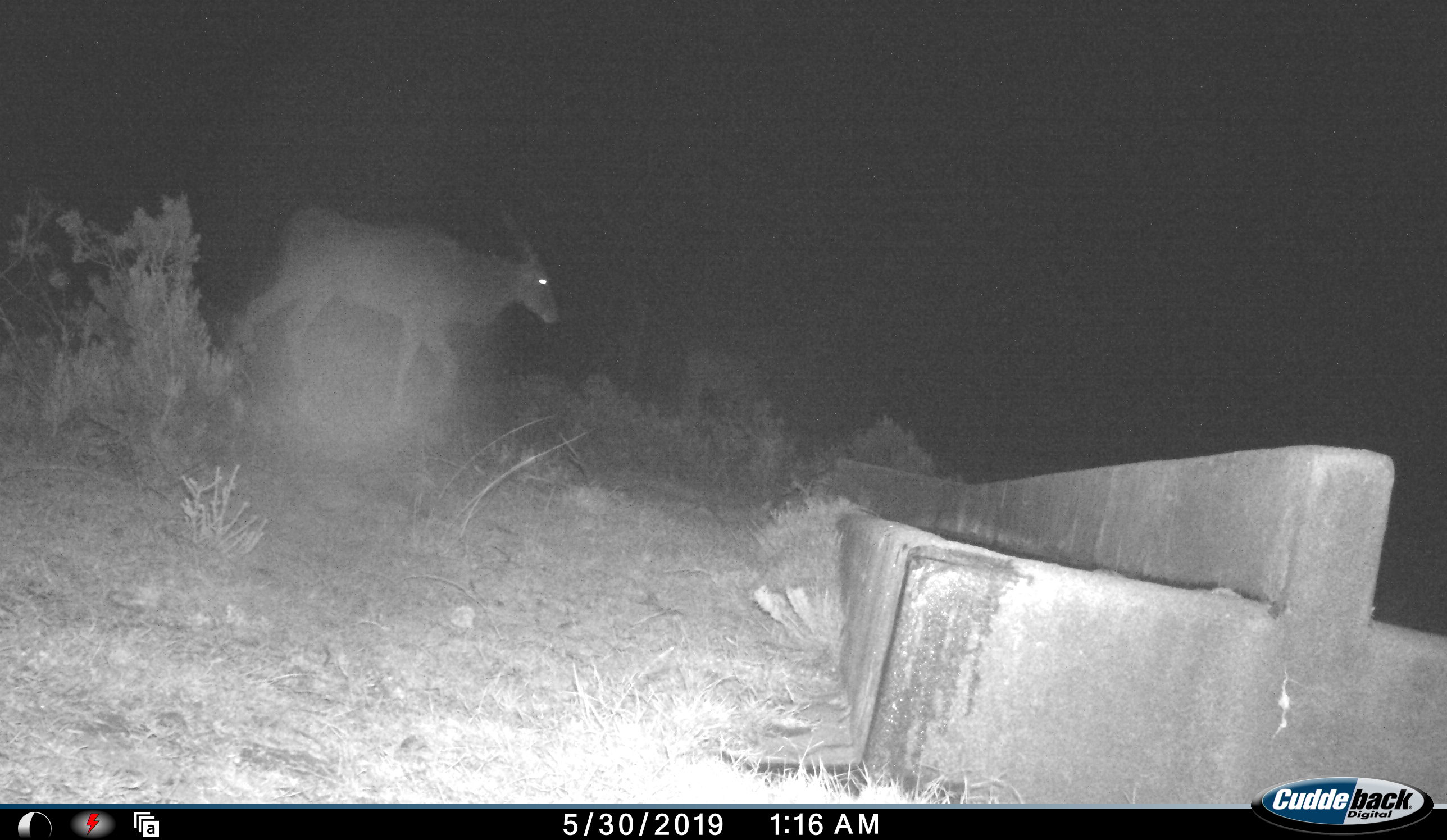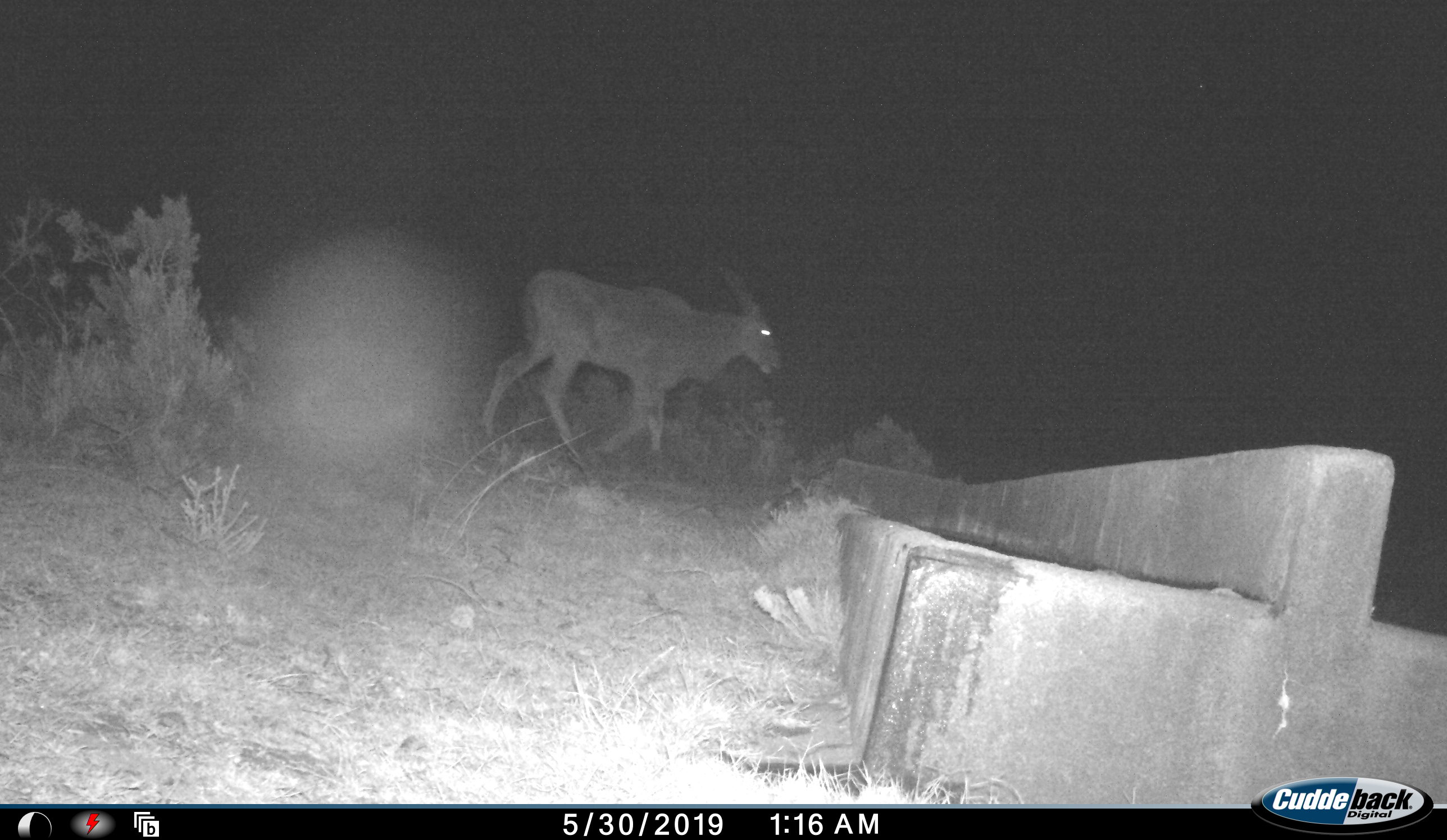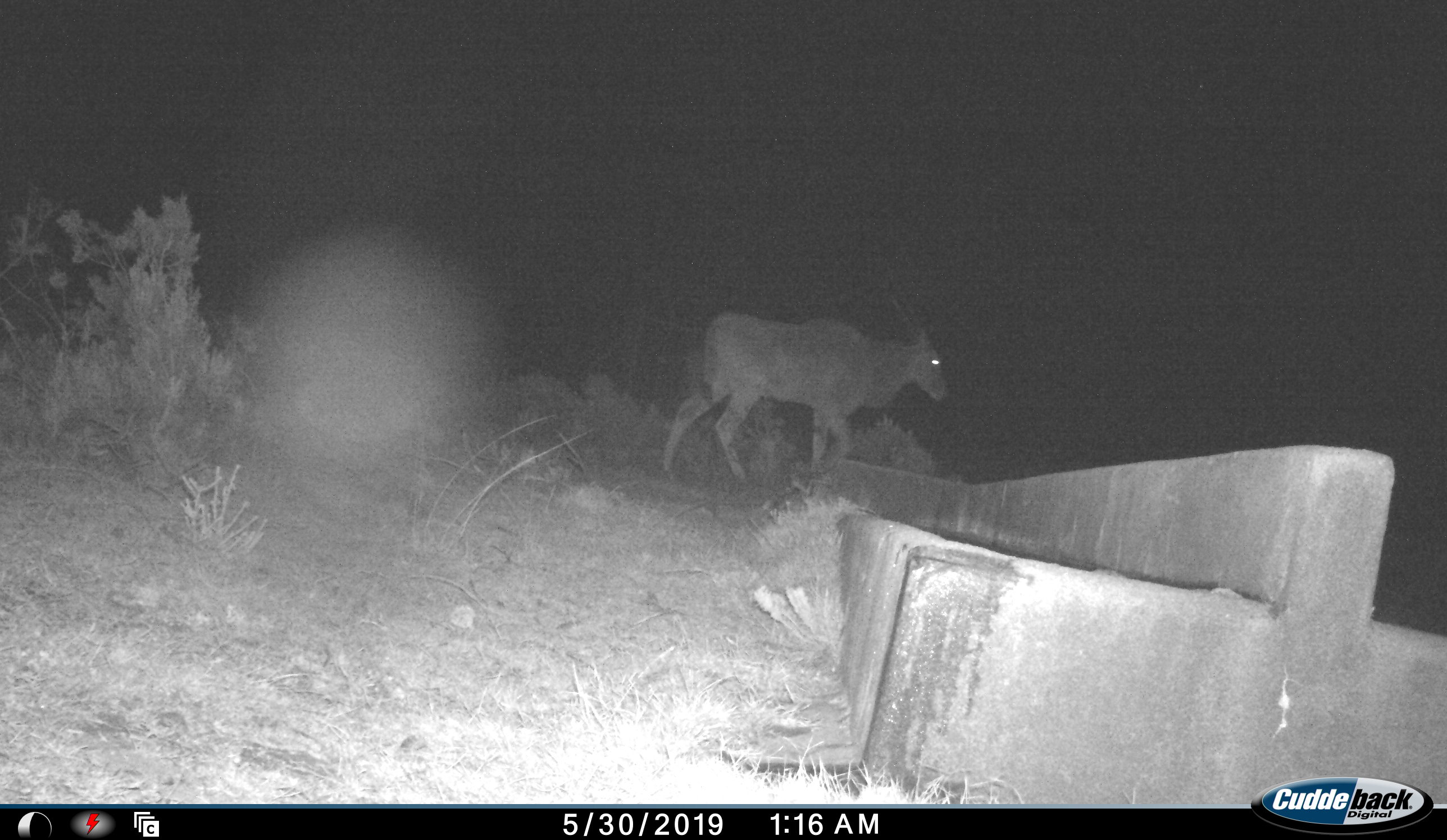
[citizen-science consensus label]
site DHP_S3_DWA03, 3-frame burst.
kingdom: Animalia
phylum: Chordata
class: Mammalia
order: Artiodactyla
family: Bovidae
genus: Tragelaphus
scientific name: Tragelaphus oryx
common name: eland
Eland (Tragelaphus oryx), count 1. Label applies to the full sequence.